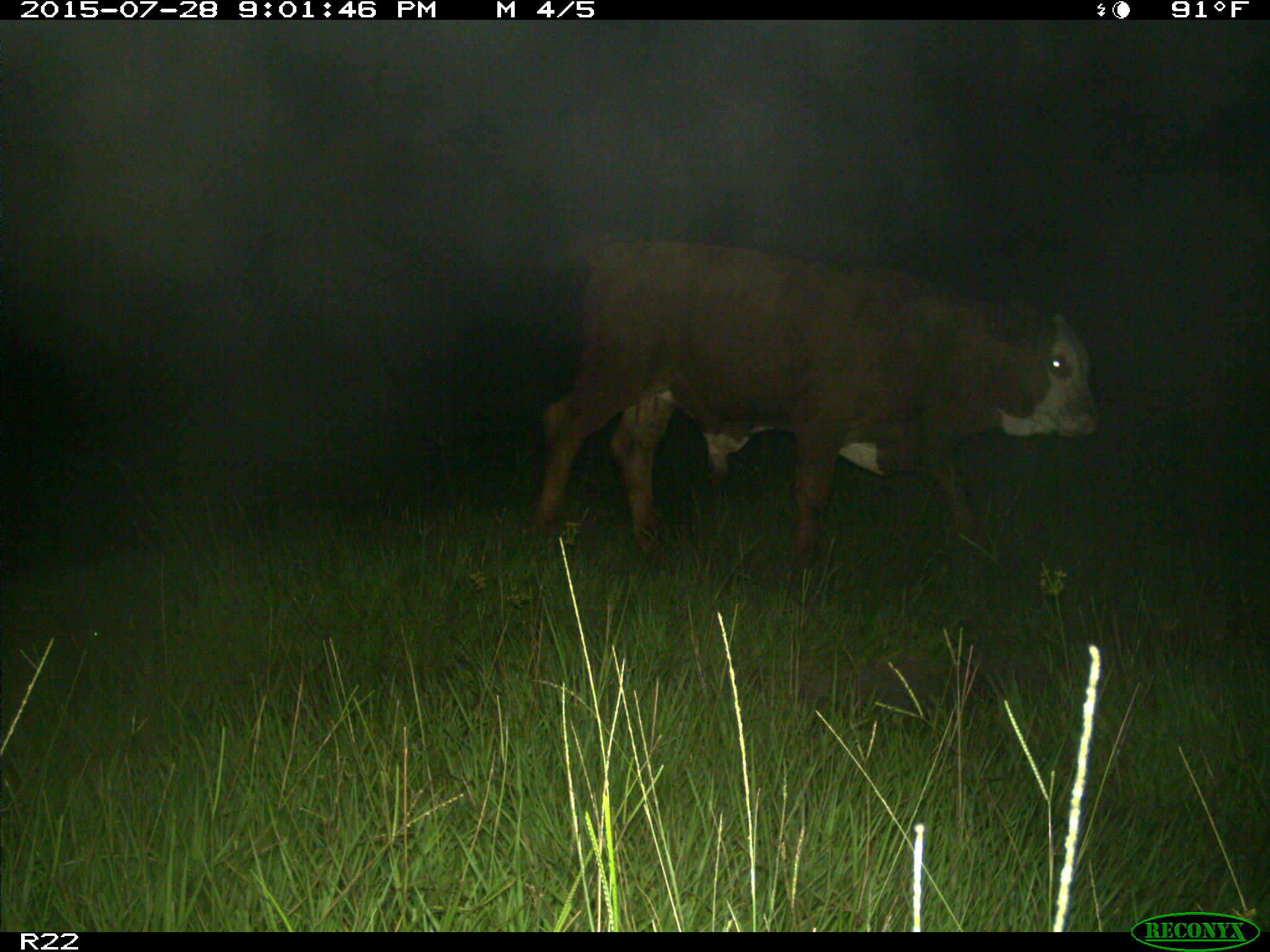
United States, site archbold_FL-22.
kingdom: Animalia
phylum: Chordata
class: Mammalia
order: Artiodactyla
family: Bovidae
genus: Bos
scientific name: Bos taurus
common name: domestic cow